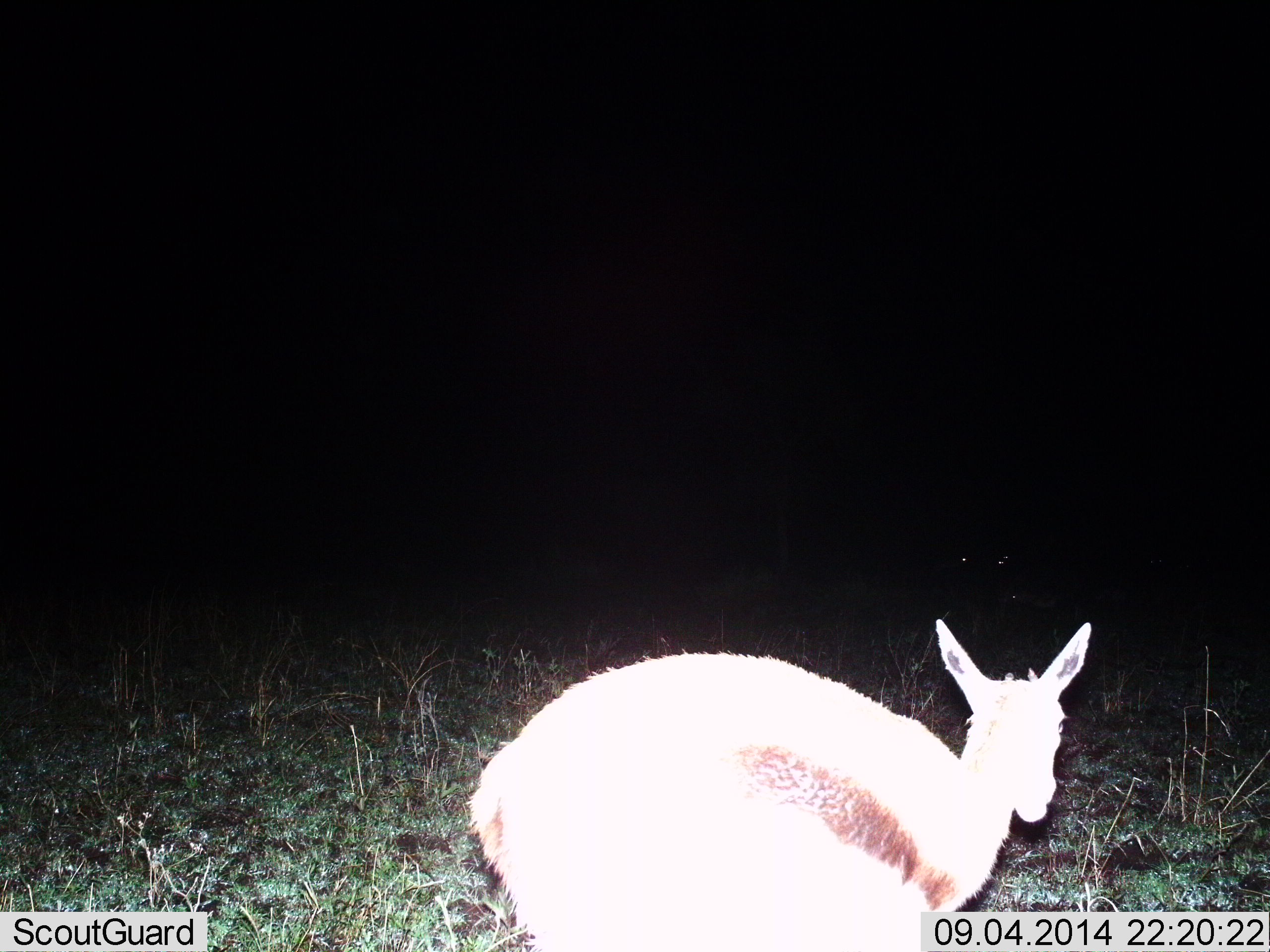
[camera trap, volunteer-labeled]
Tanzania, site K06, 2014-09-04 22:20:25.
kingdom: Animalia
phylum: Chordata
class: Mammalia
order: Artiodactyla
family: Bovidae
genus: Eudorcas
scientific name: Eudorcas thomsonii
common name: thomson's gazelle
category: gazellethomsons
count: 1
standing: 90%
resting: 10%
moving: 0%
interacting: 0%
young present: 0%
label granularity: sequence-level